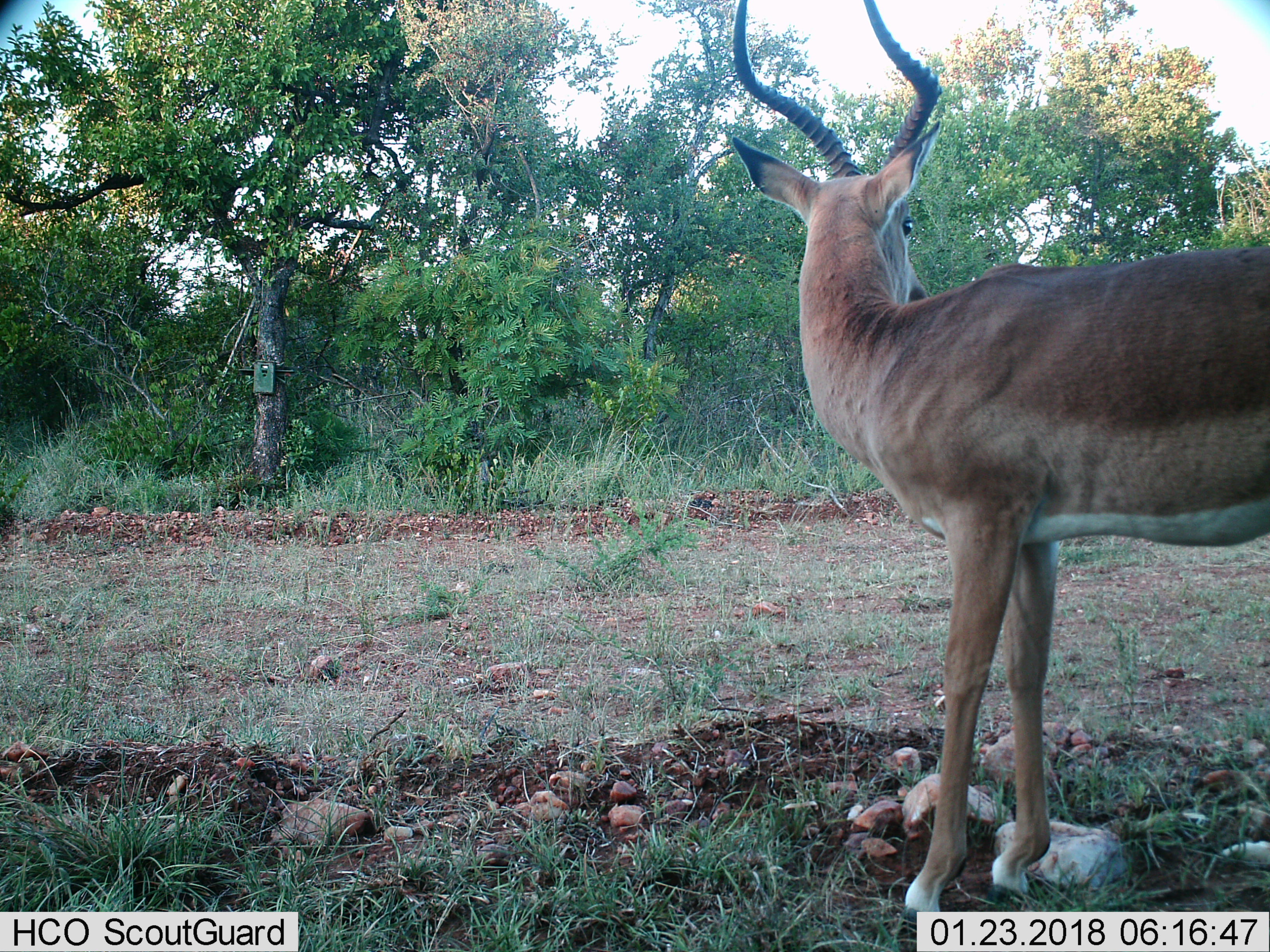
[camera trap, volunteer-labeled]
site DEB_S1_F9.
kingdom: Animalia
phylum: Chordata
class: Mammalia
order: Artiodactyla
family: Bovidae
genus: Aepyceros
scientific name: Aepyceros melampus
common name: impala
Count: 1.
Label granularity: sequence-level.